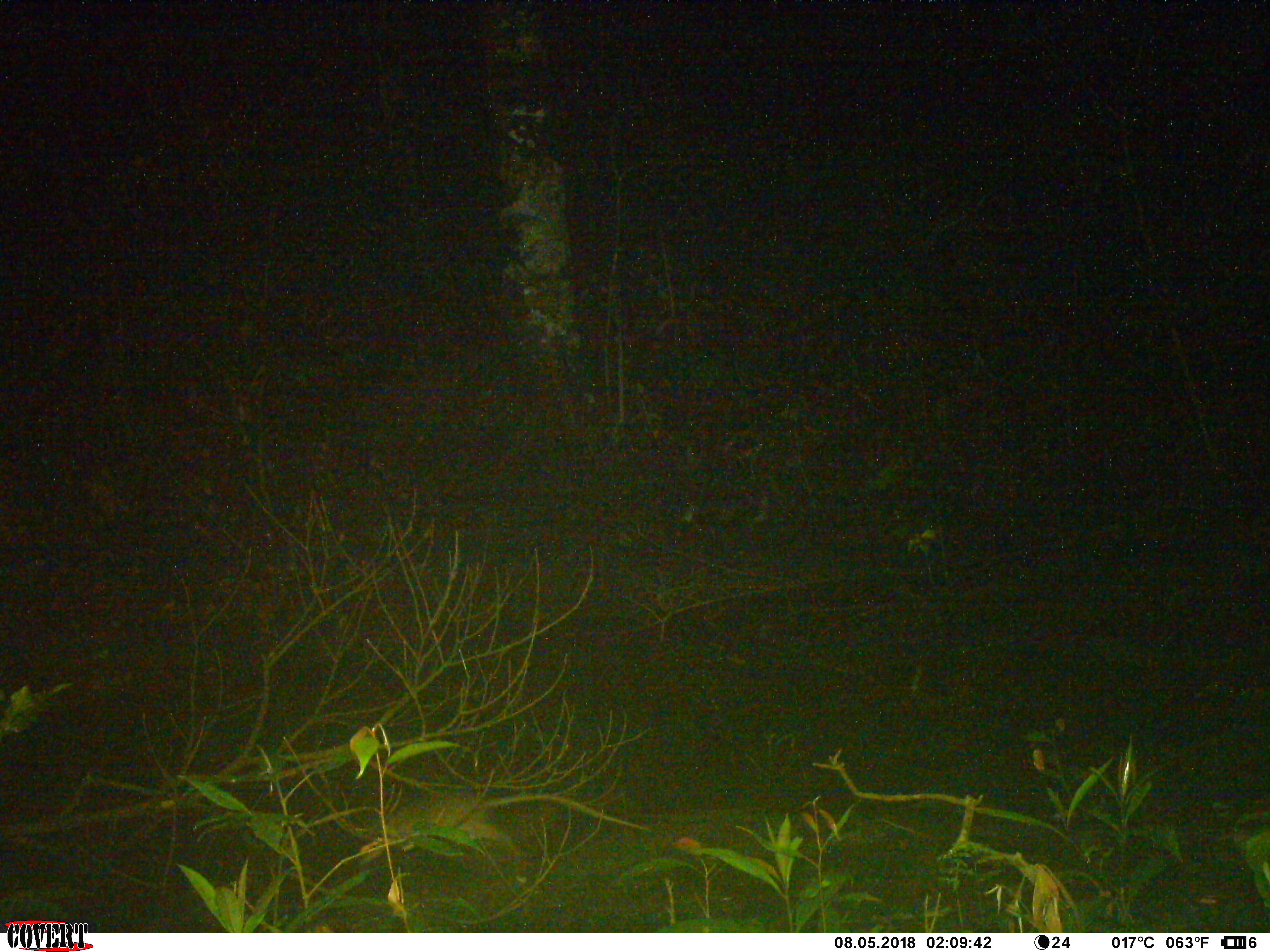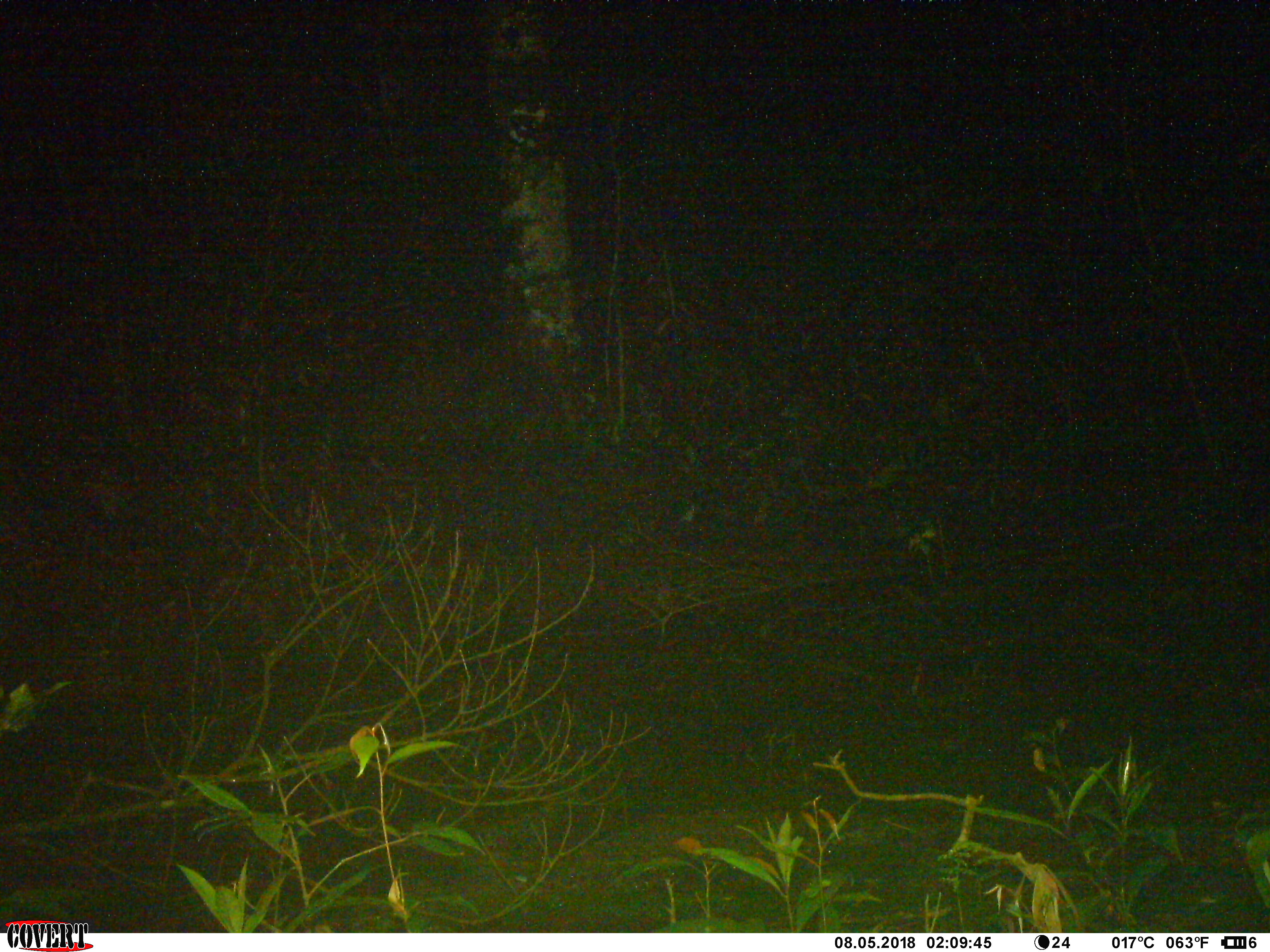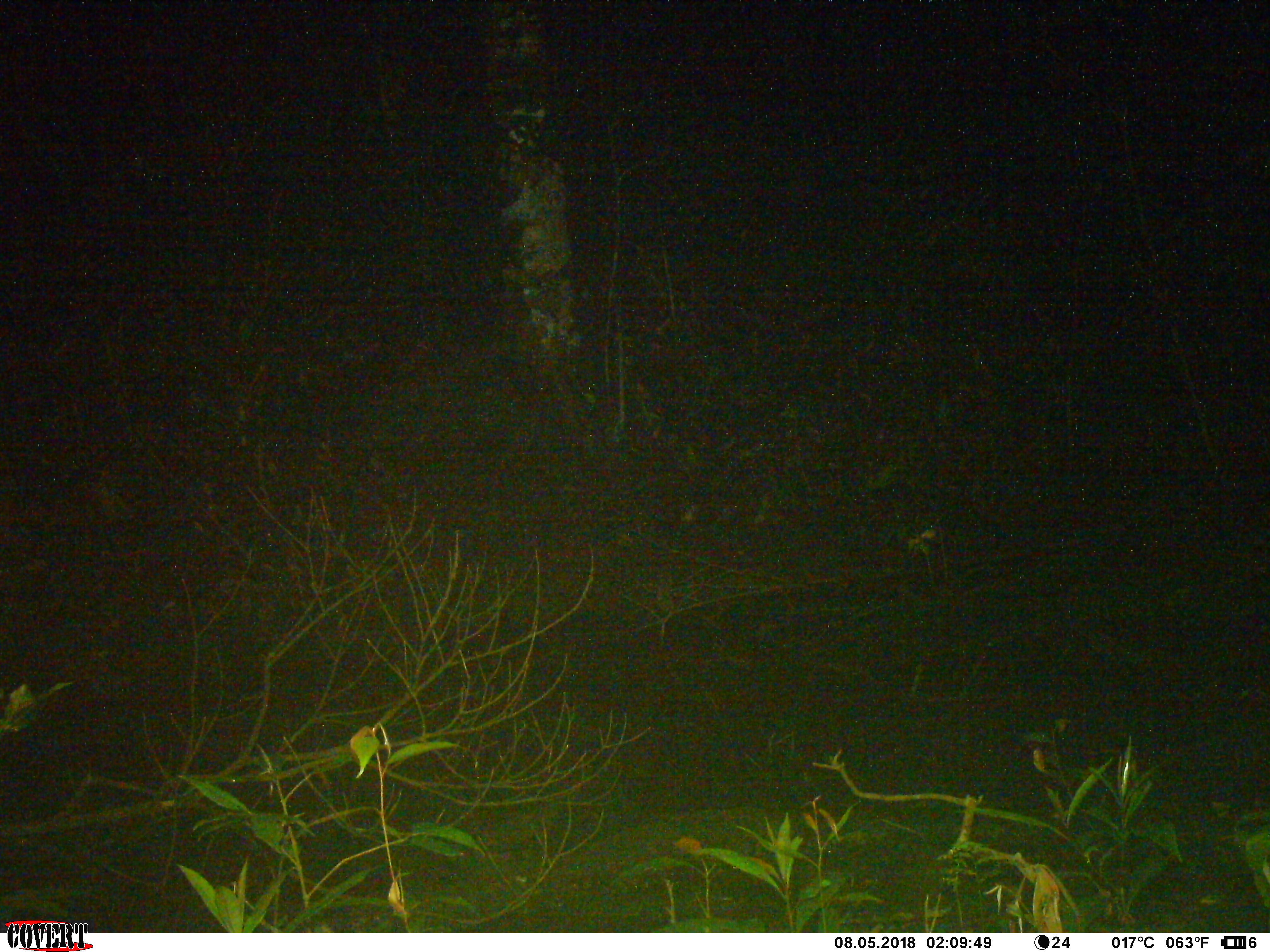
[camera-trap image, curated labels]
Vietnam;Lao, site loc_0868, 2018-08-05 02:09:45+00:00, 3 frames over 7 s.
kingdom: Animalia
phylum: Chordata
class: Mammalia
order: Rodentia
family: Muridae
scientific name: Muridae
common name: old-world mice and rats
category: unidentified murid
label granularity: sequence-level